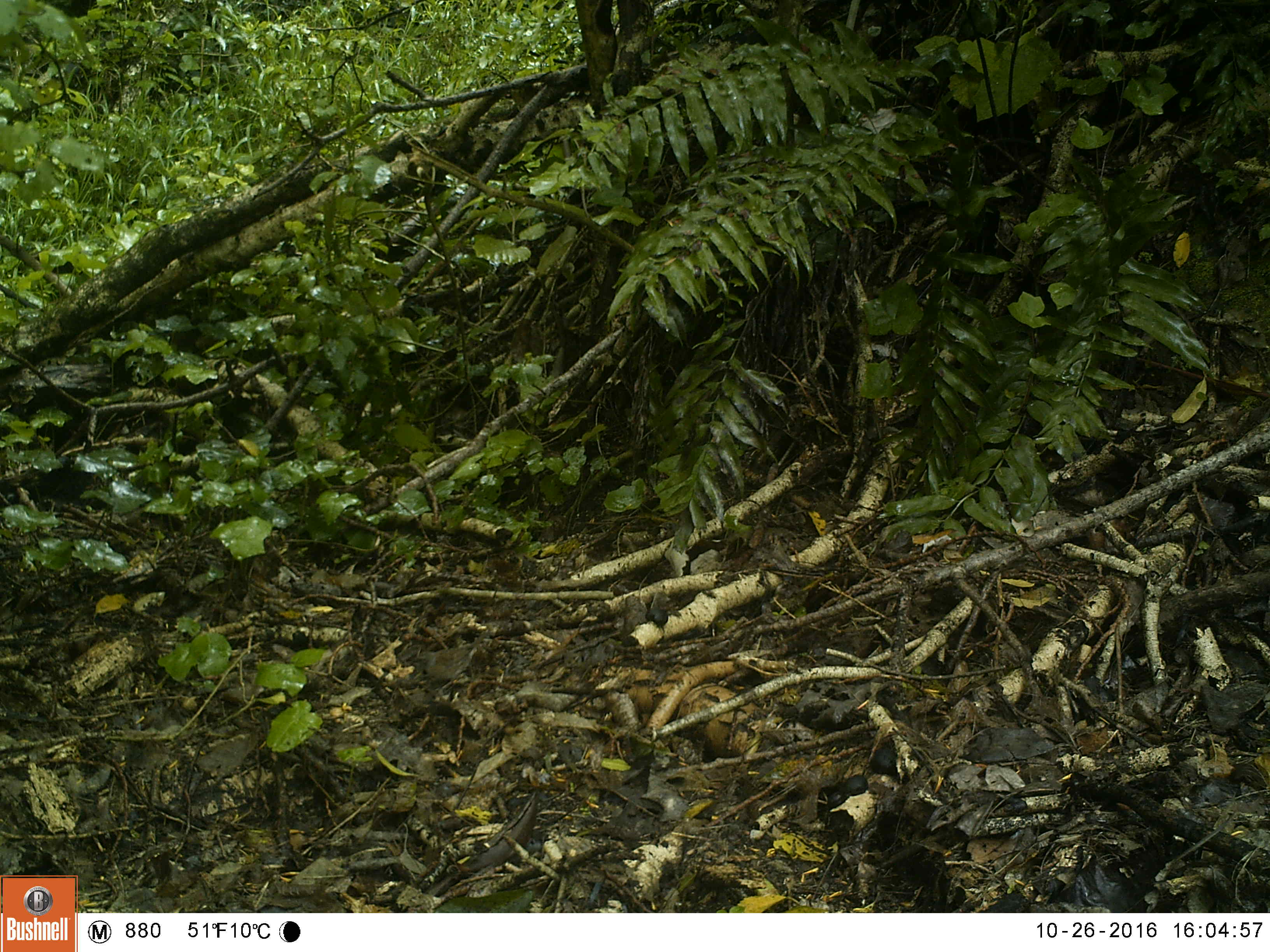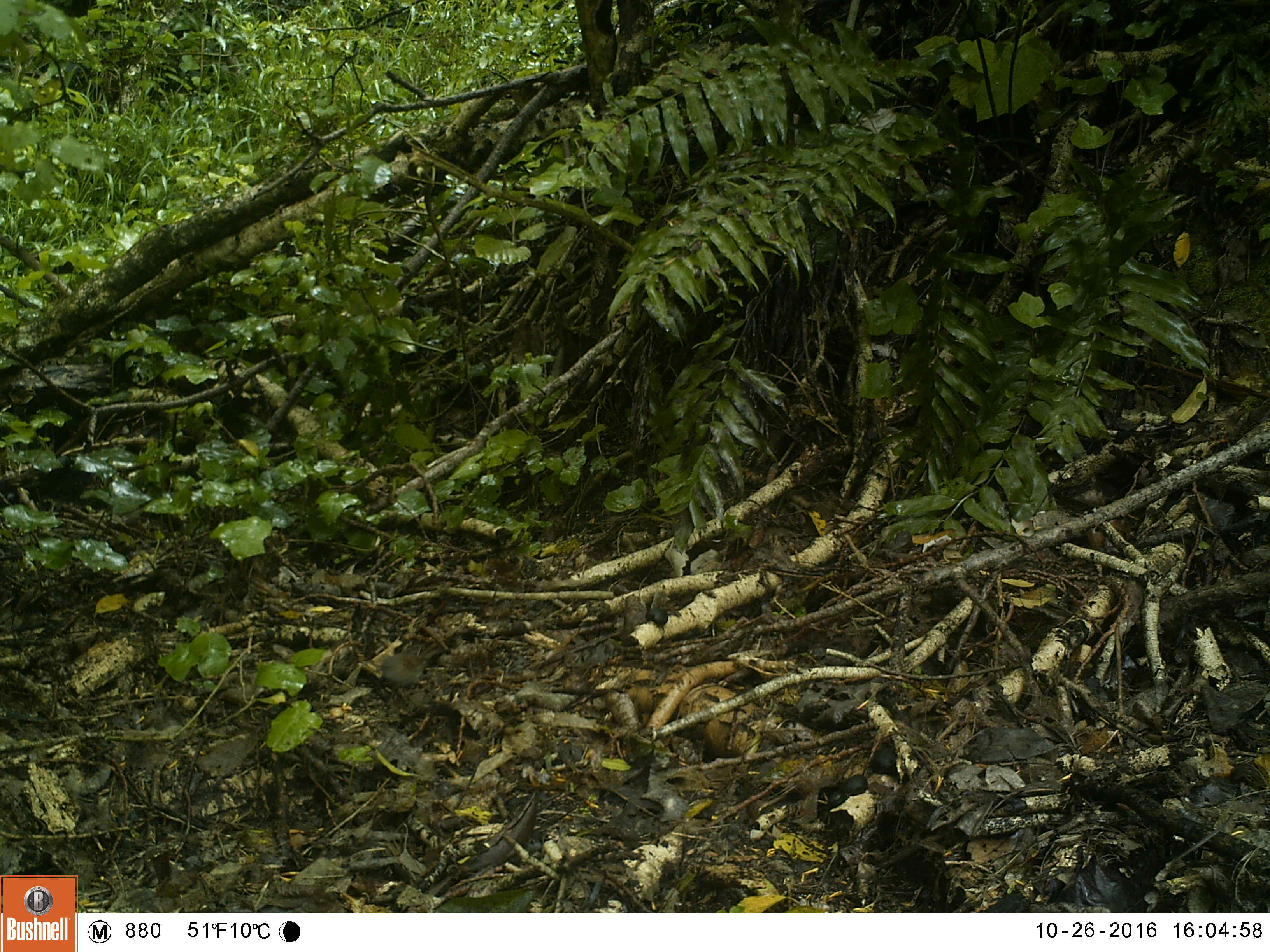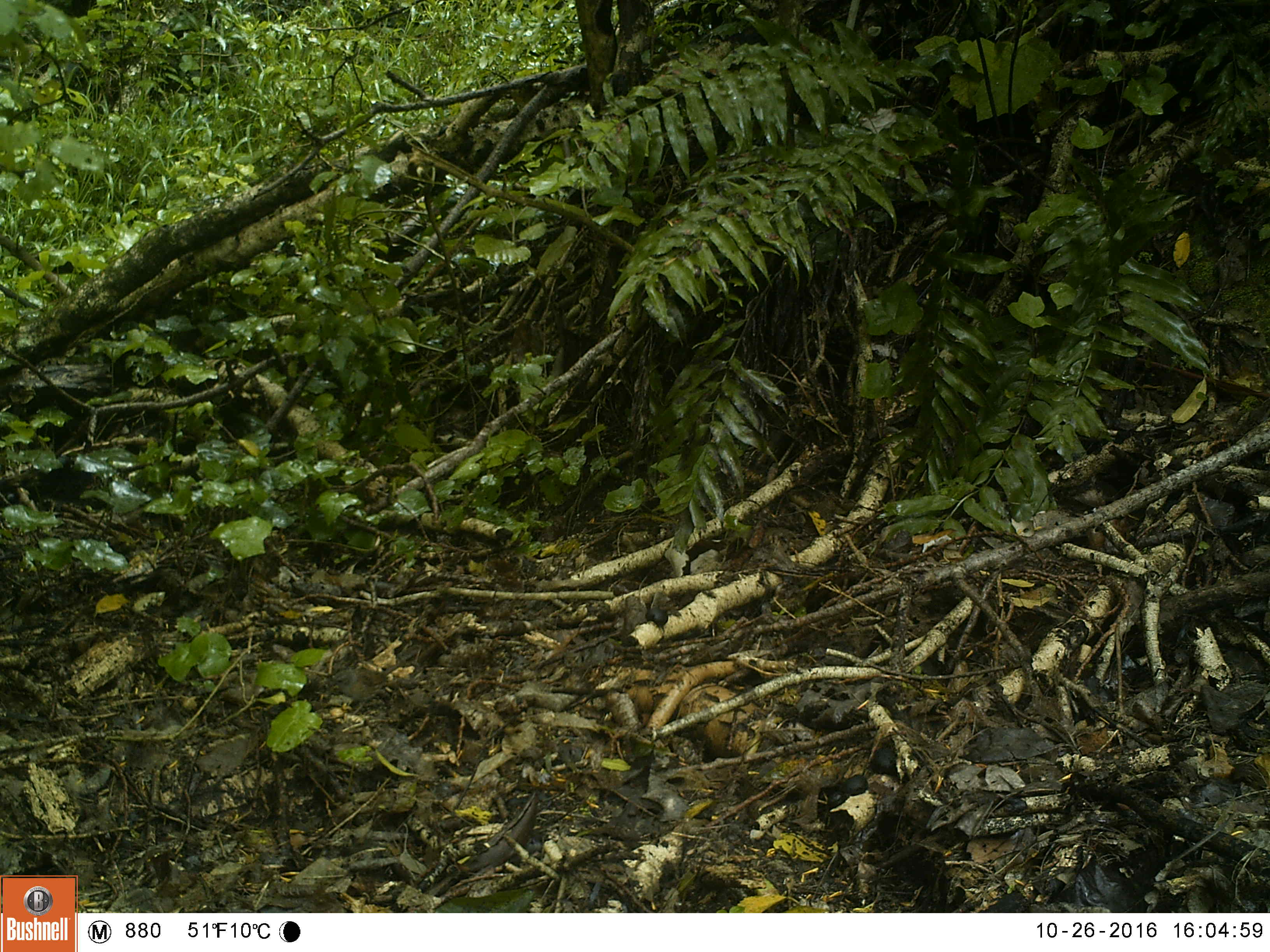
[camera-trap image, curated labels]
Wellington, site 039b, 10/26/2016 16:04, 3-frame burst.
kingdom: Animalia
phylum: Chordata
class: Aves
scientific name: Aves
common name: bird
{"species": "bird (Aves)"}